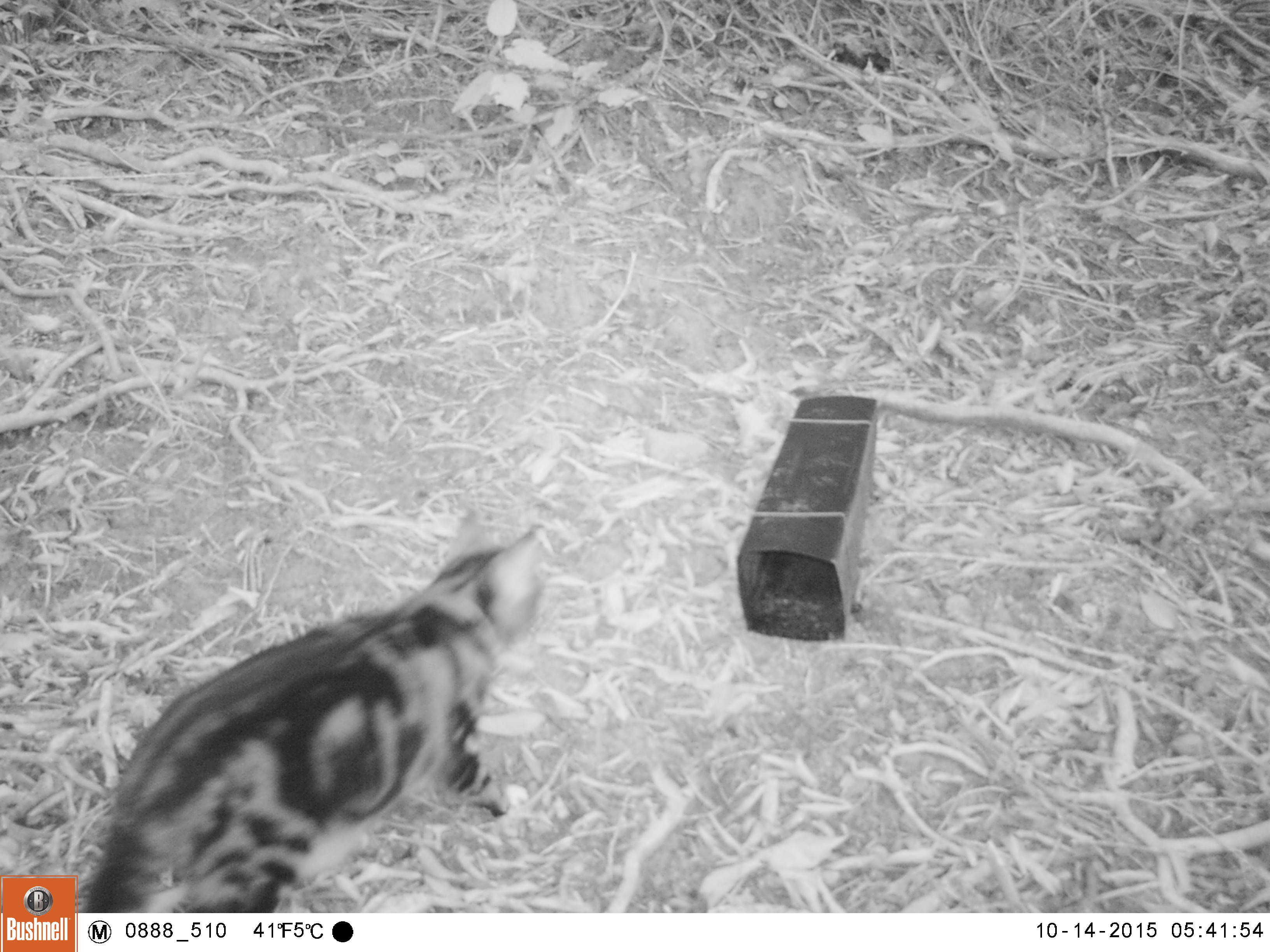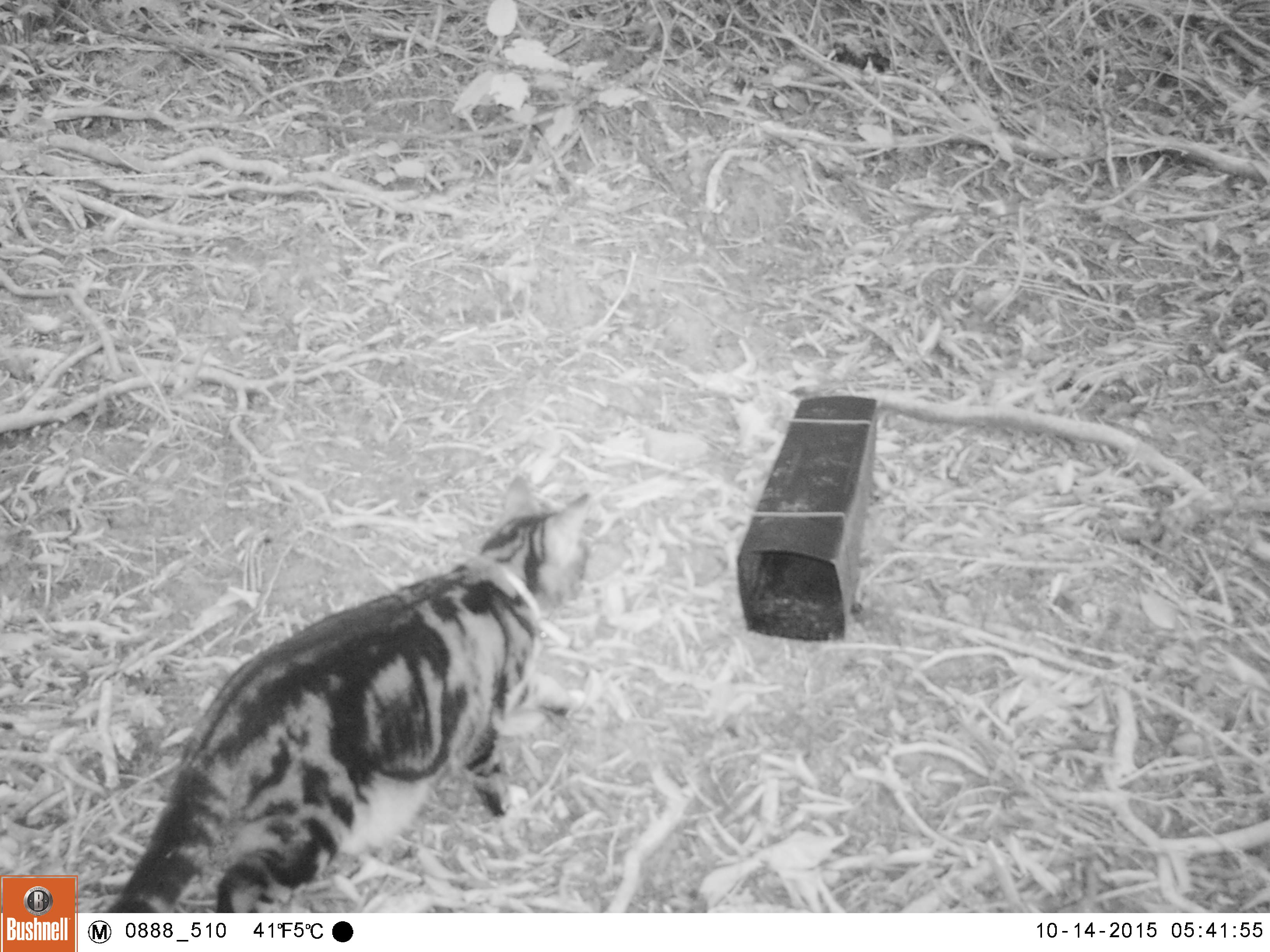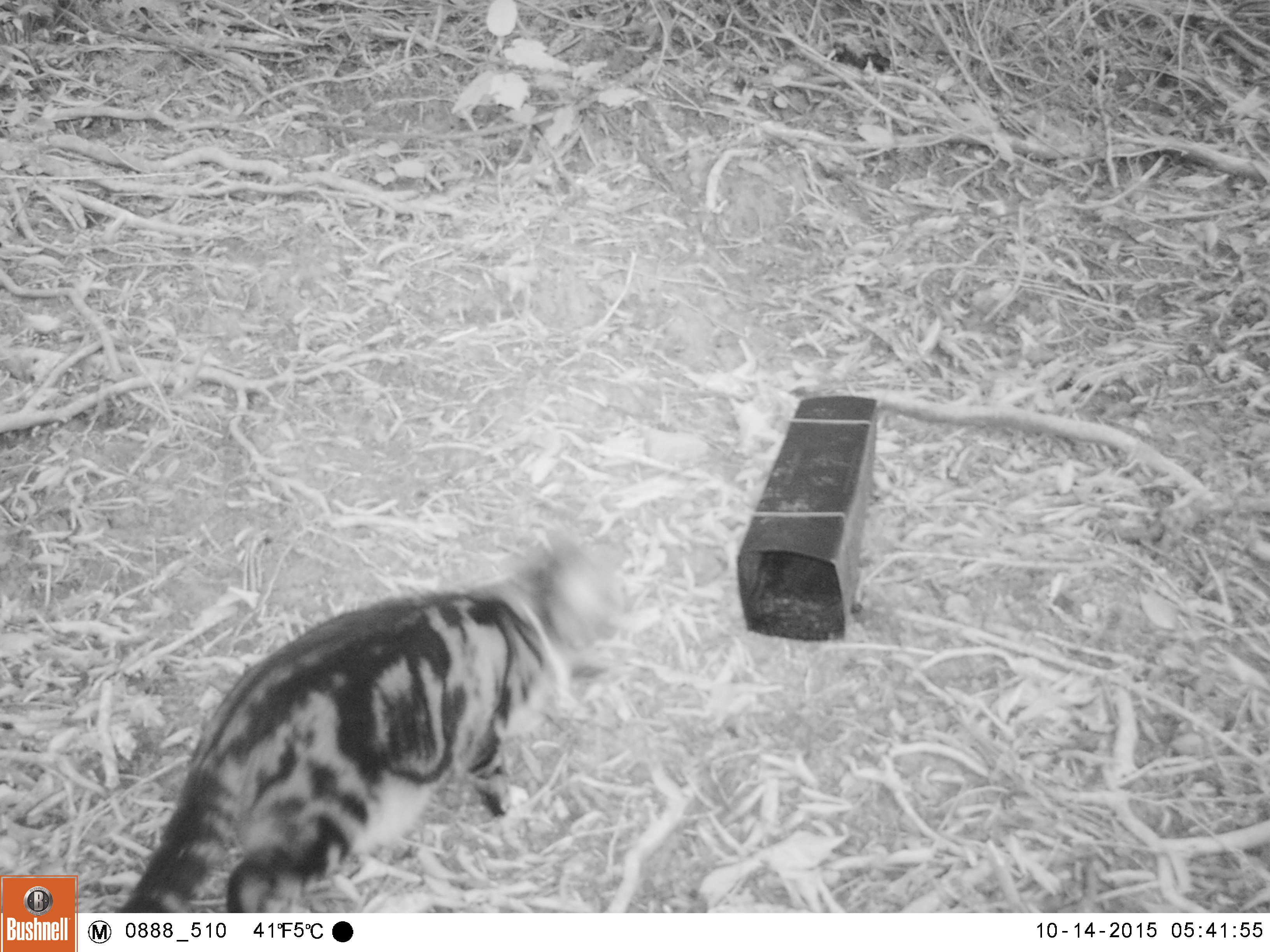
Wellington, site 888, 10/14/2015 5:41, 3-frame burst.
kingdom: Animalia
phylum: Chordata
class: Mammalia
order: Carnivora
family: Felidae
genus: Felis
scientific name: Felis catus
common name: cat